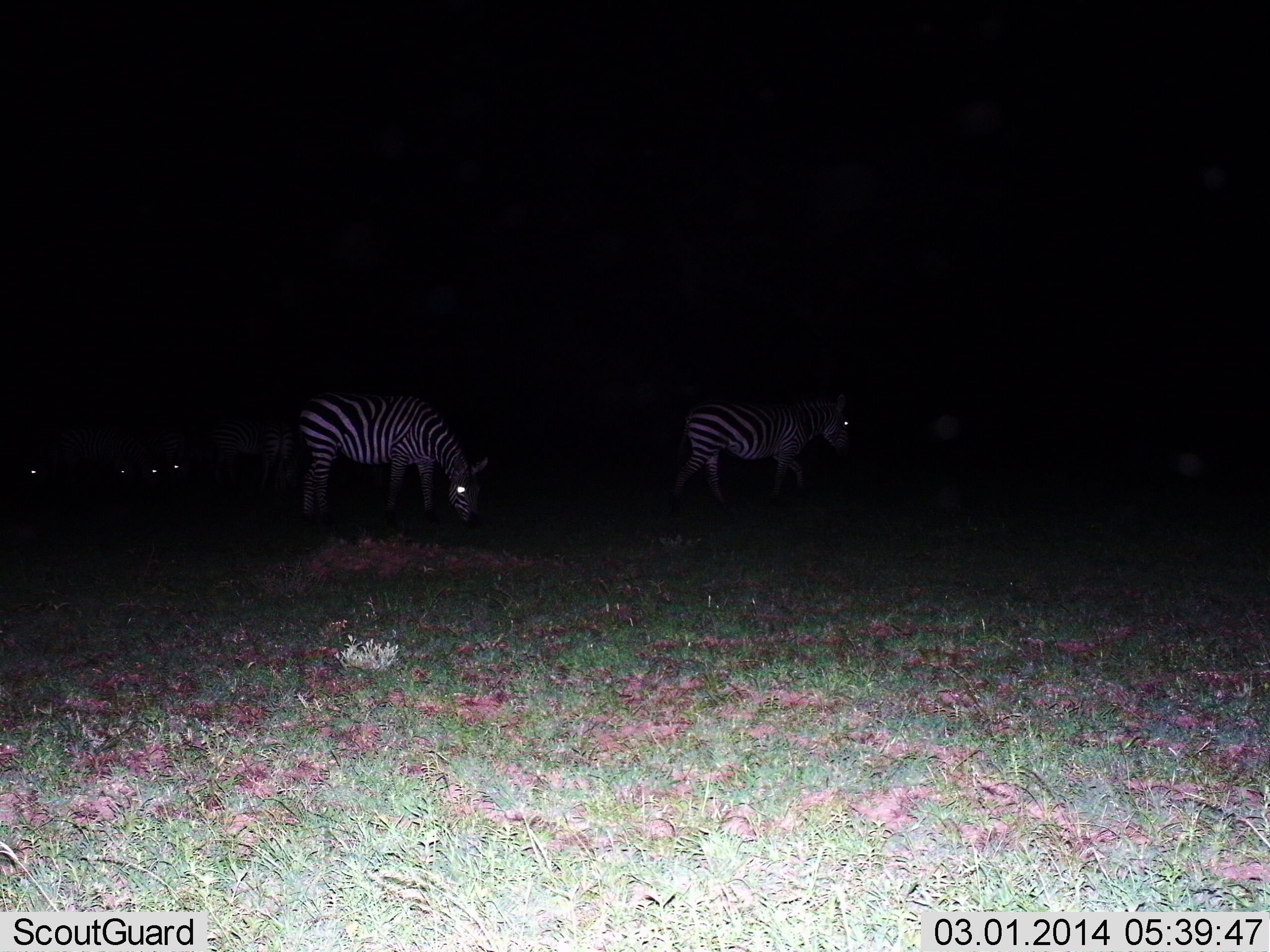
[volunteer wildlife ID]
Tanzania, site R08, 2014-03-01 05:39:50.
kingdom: Animalia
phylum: Chordata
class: Mammalia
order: Perissodactyla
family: Equidae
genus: Equus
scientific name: Equus quagga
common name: plains zebra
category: zebra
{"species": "zebra (plains zebra) (Equus quagga)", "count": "3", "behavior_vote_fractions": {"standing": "80%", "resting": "10%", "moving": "20%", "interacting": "0%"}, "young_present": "0%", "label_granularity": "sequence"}